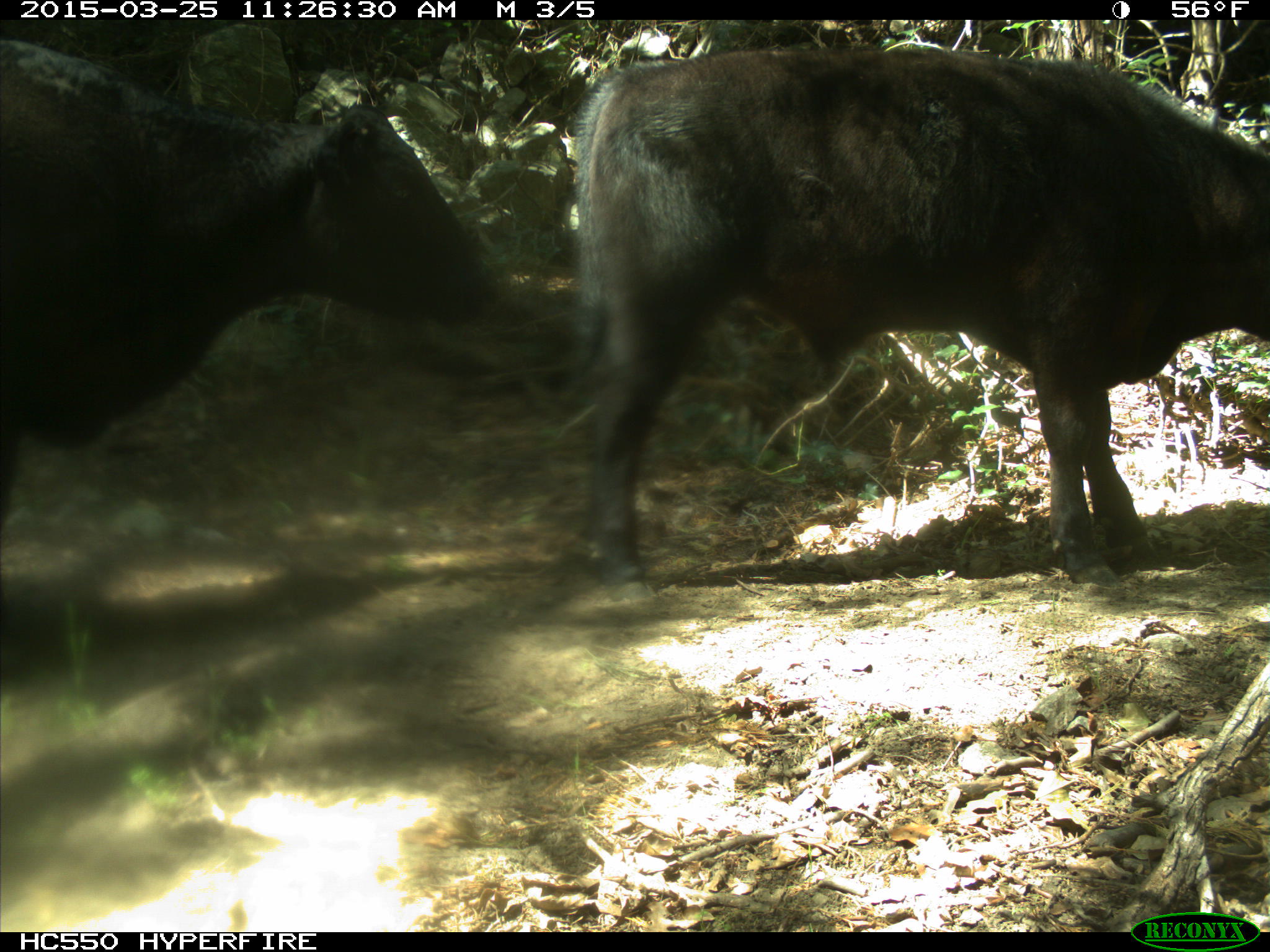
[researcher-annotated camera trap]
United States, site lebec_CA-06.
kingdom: Animalia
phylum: Chordata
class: Mammalia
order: Artiodactyla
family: Bovidae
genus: Bos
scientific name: Bos taurus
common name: domestic cow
Bos taurus (domestic cow).